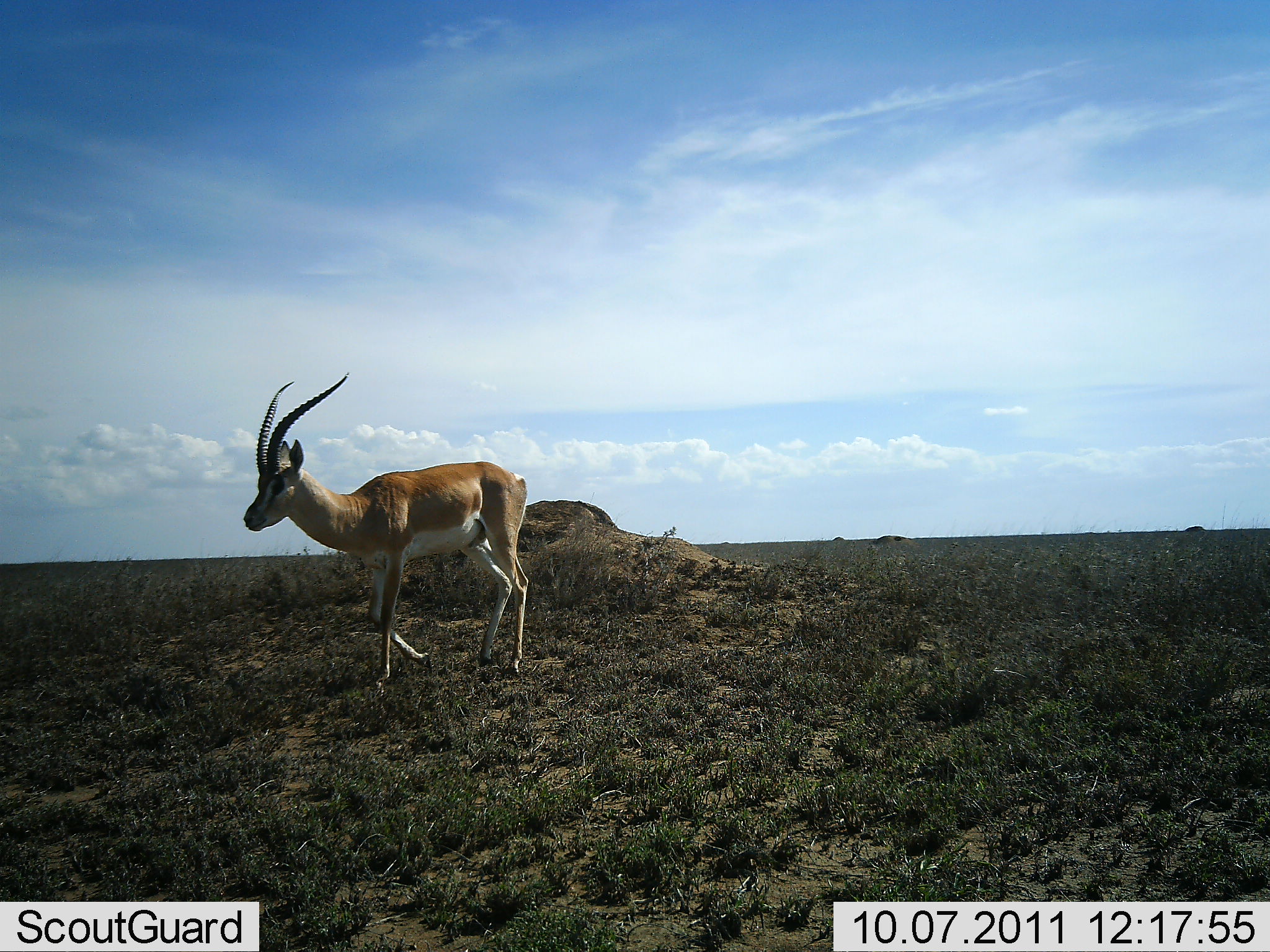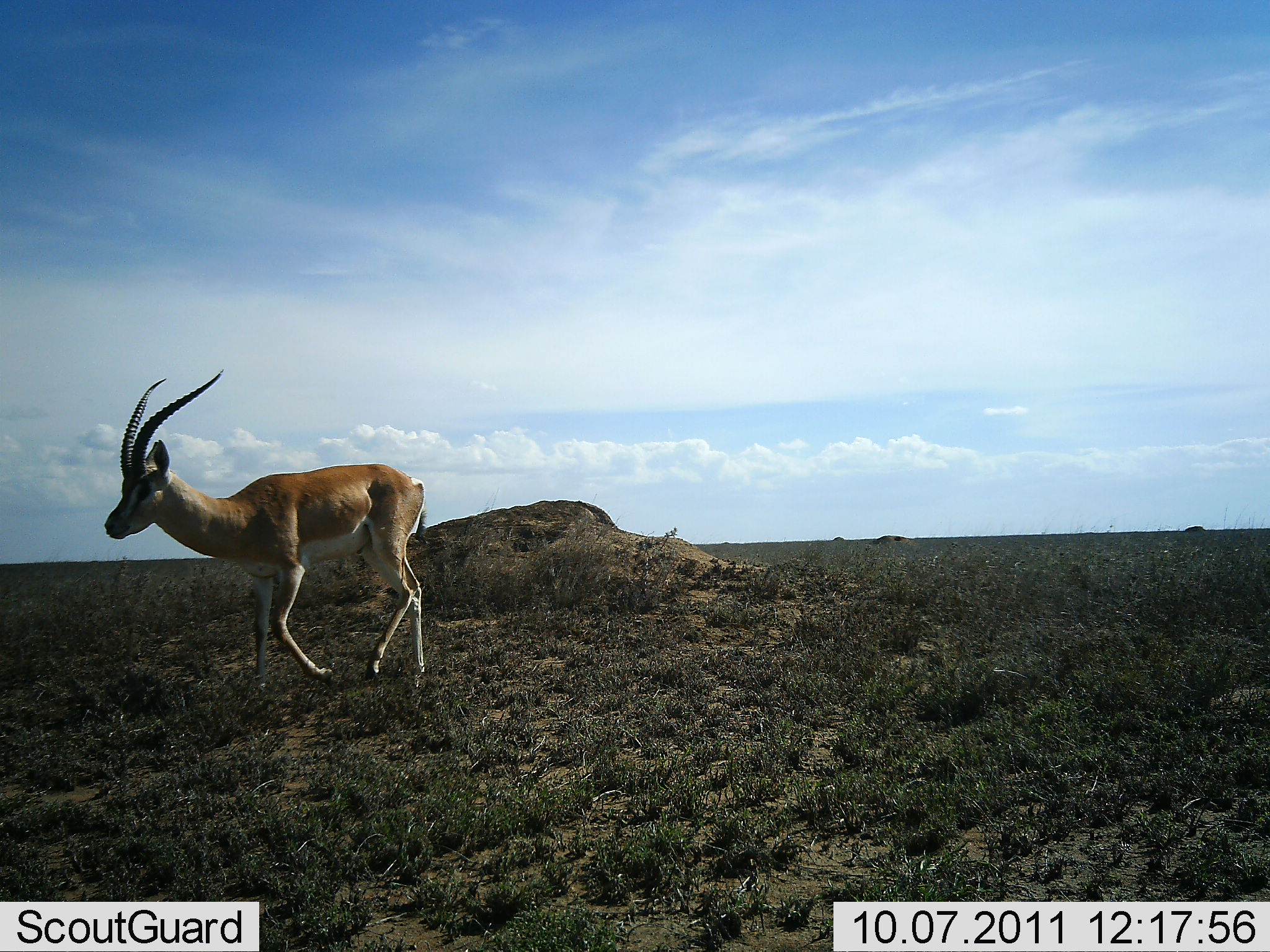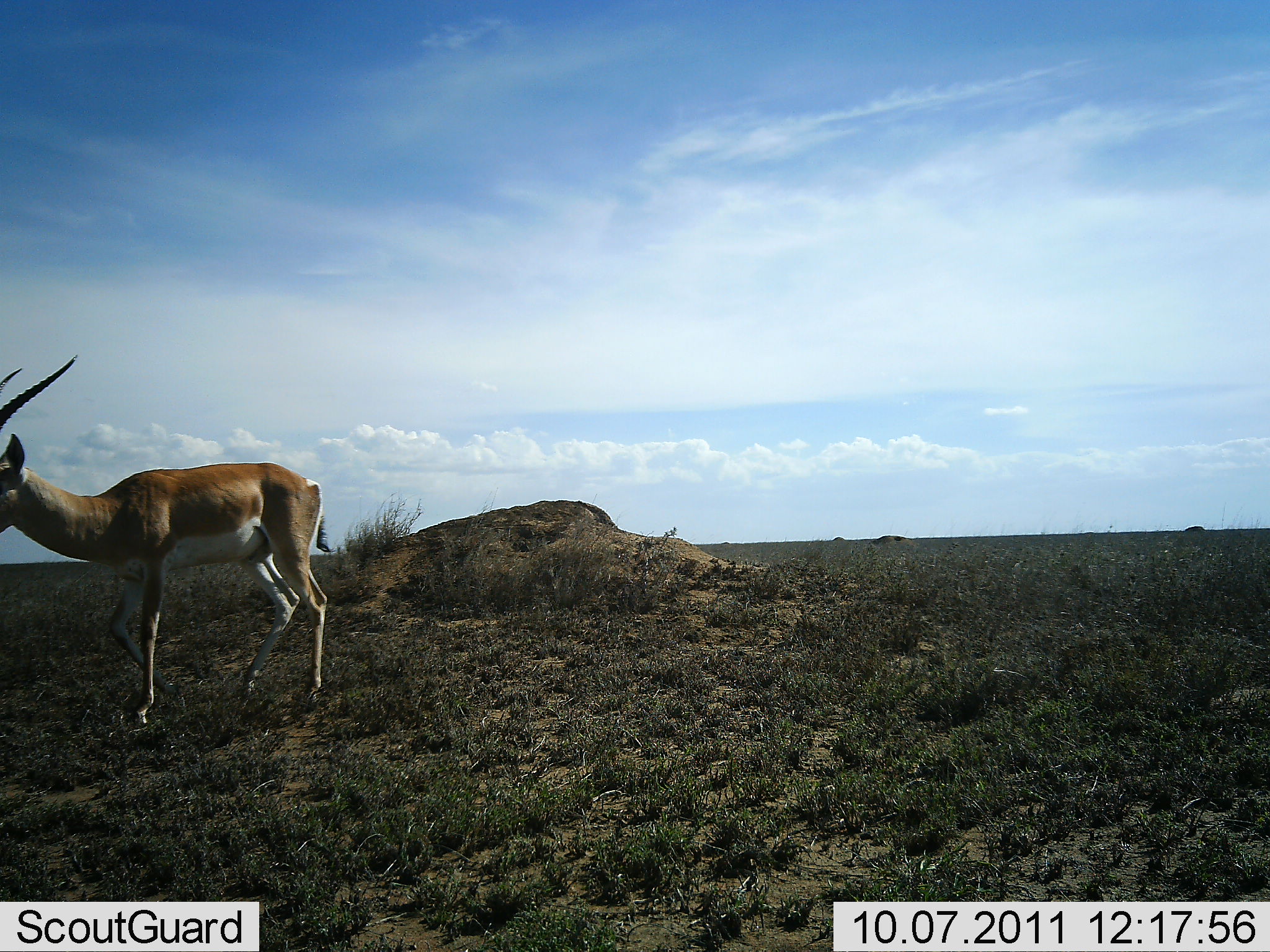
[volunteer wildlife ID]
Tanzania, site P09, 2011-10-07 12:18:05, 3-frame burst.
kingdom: Animalia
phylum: Chordata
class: Mammalia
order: Artiodactyla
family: Bovidae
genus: Nanger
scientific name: Nanger granti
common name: grant's gazelle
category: gazellegrants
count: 1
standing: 0%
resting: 0%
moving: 100%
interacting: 0%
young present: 0%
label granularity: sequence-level